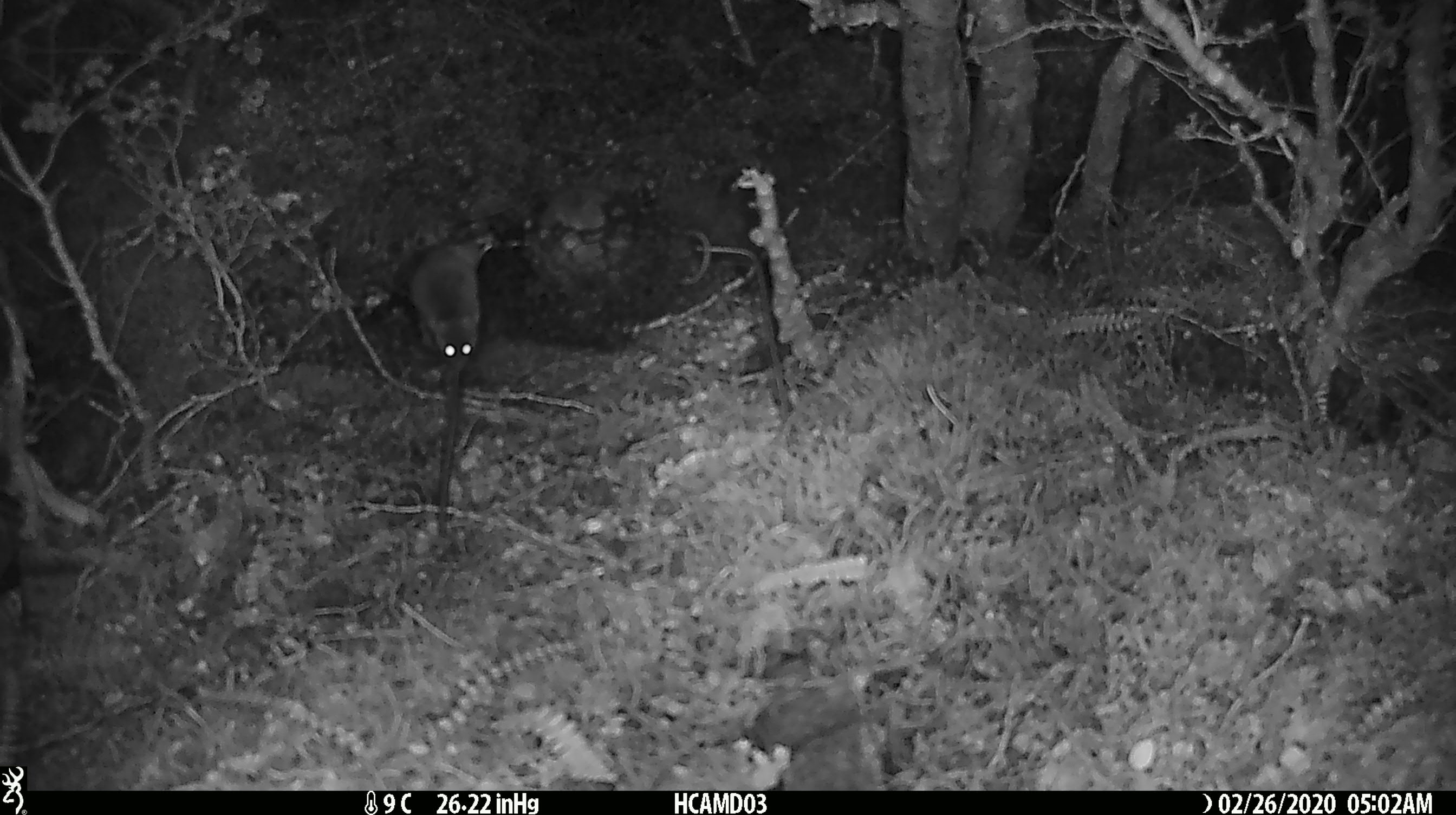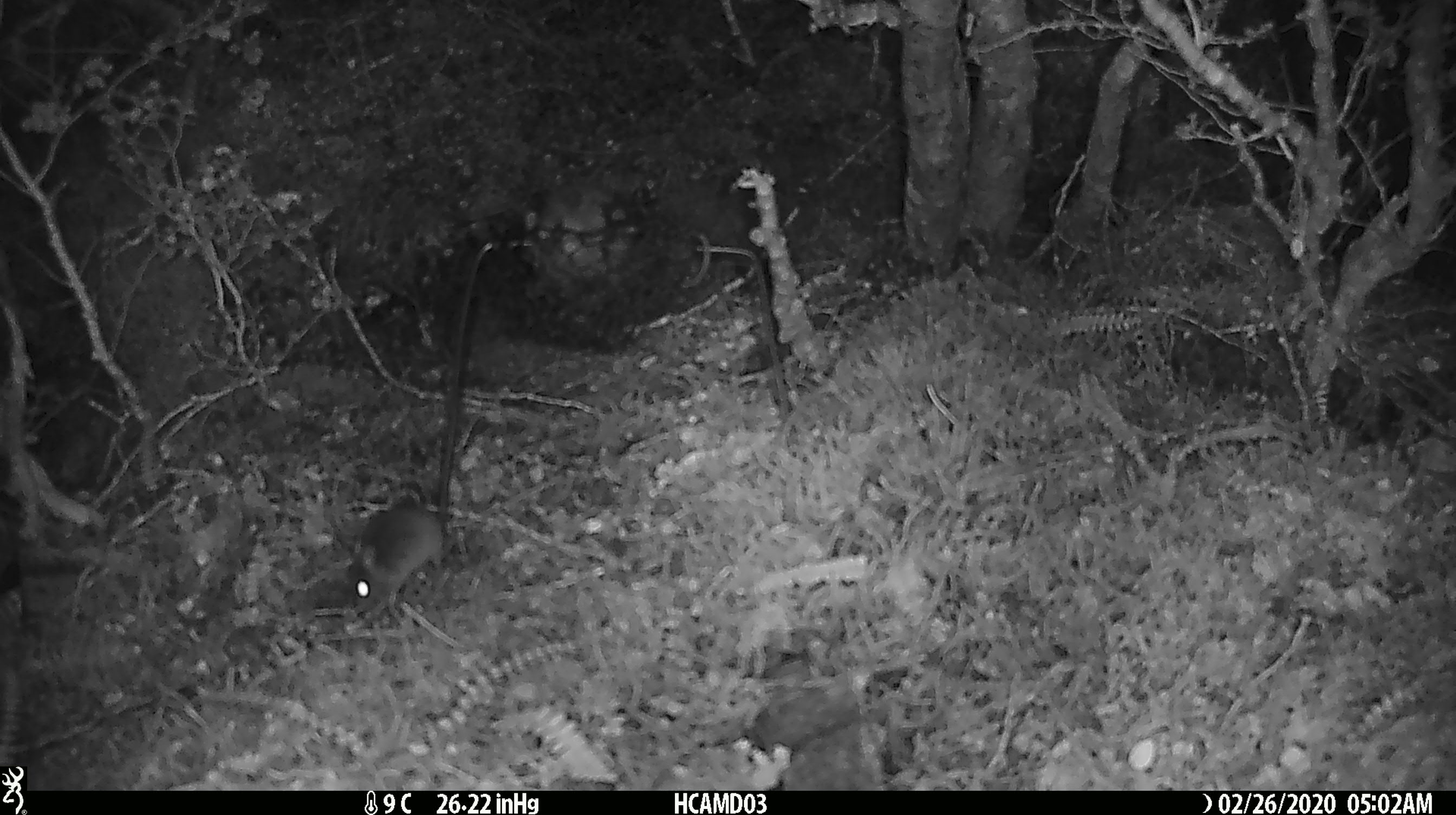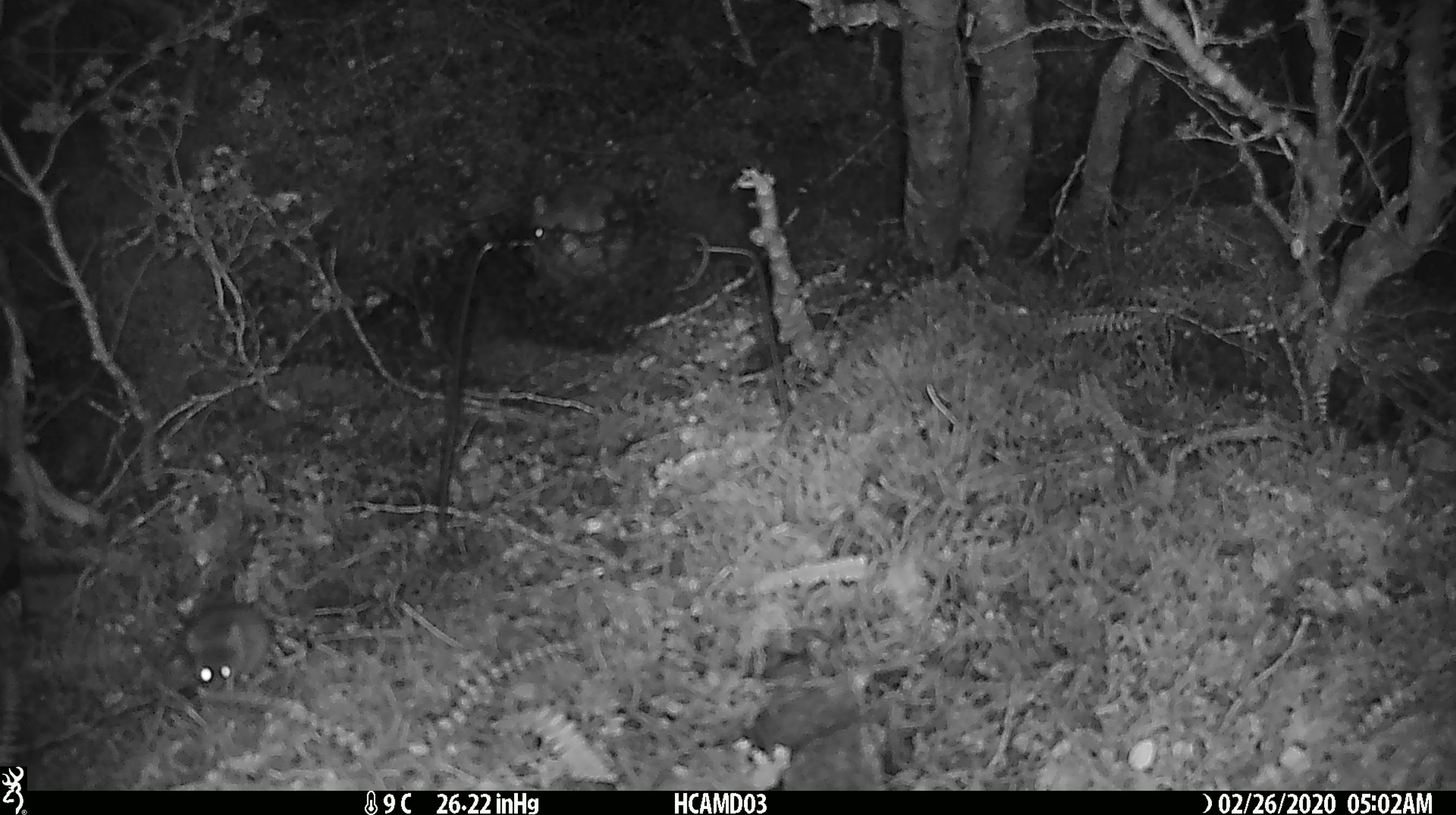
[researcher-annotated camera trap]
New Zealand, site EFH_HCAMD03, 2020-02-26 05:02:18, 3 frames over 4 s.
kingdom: Animalia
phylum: Chordata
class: Mammalia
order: Rodentia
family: Muridae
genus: Mus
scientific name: Mus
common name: mouse